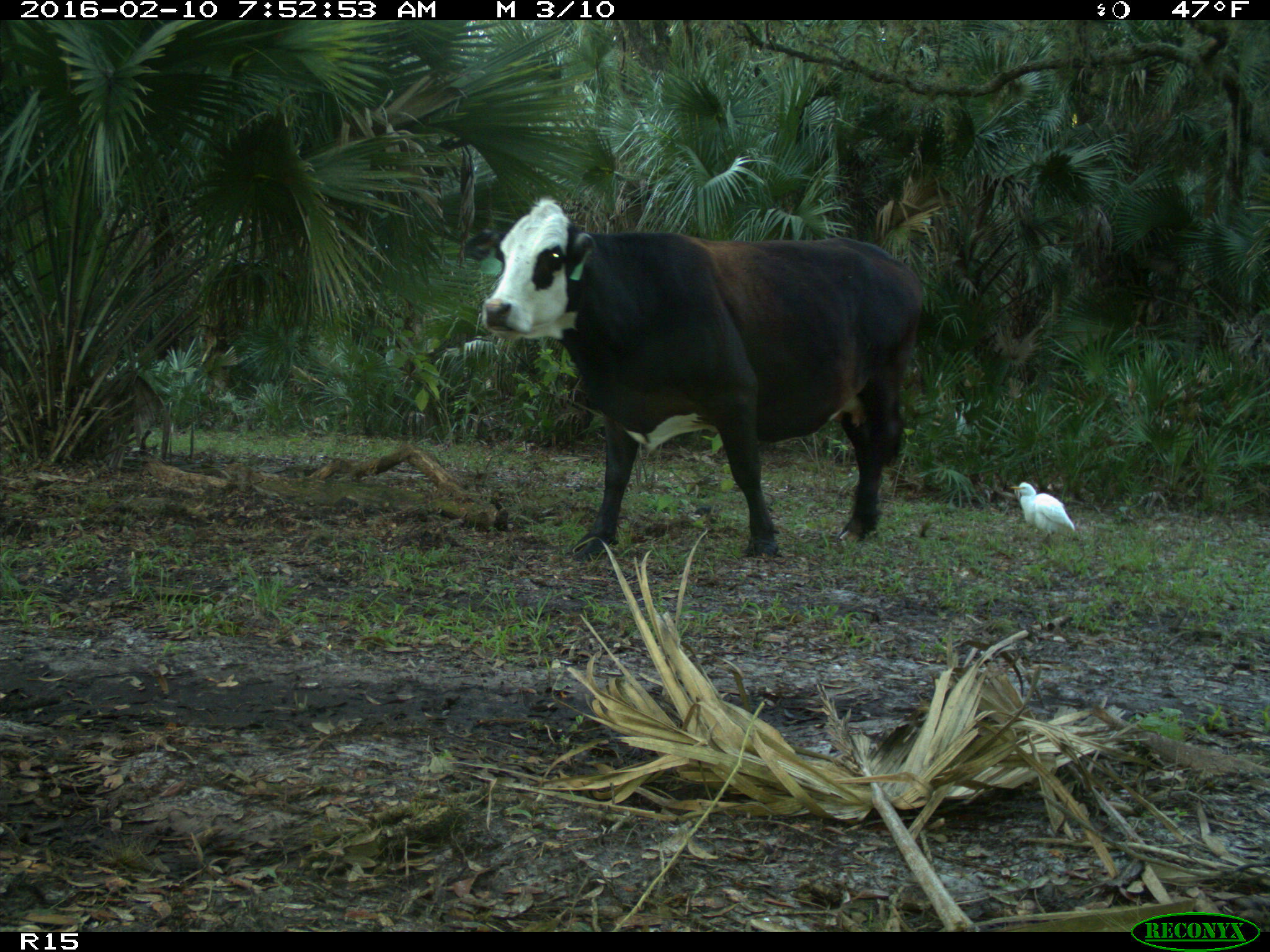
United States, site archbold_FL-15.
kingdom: Animalia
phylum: Chordata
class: Mammalia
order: Artiodactyla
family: Bovidae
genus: Bos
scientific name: Bos taurus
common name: domestic cow